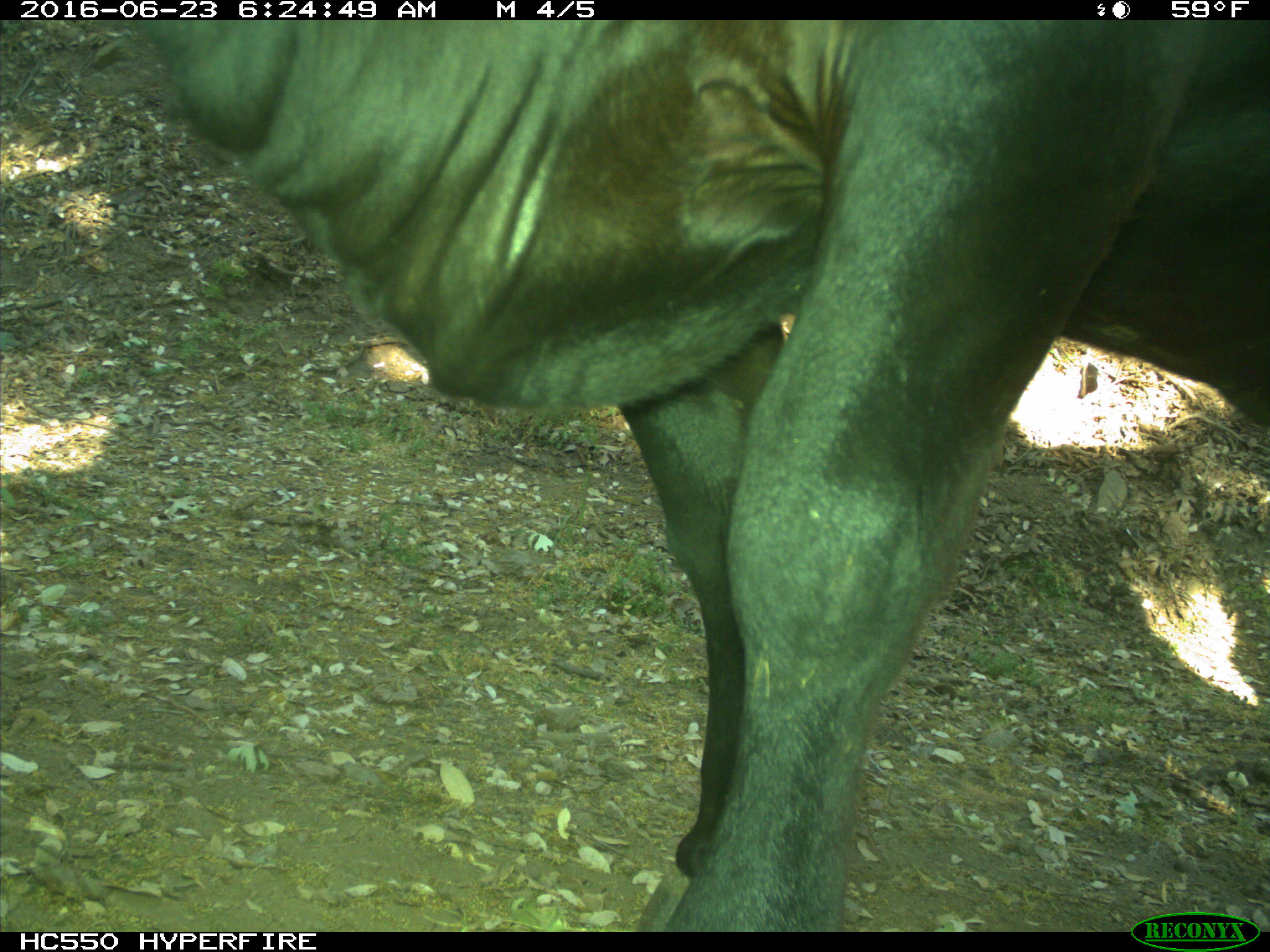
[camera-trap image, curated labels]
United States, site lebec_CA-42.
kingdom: Animalia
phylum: Chordata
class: Mammalia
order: Artiodactyla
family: Bovidae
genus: Bos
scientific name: Bos taurus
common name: domestic cow